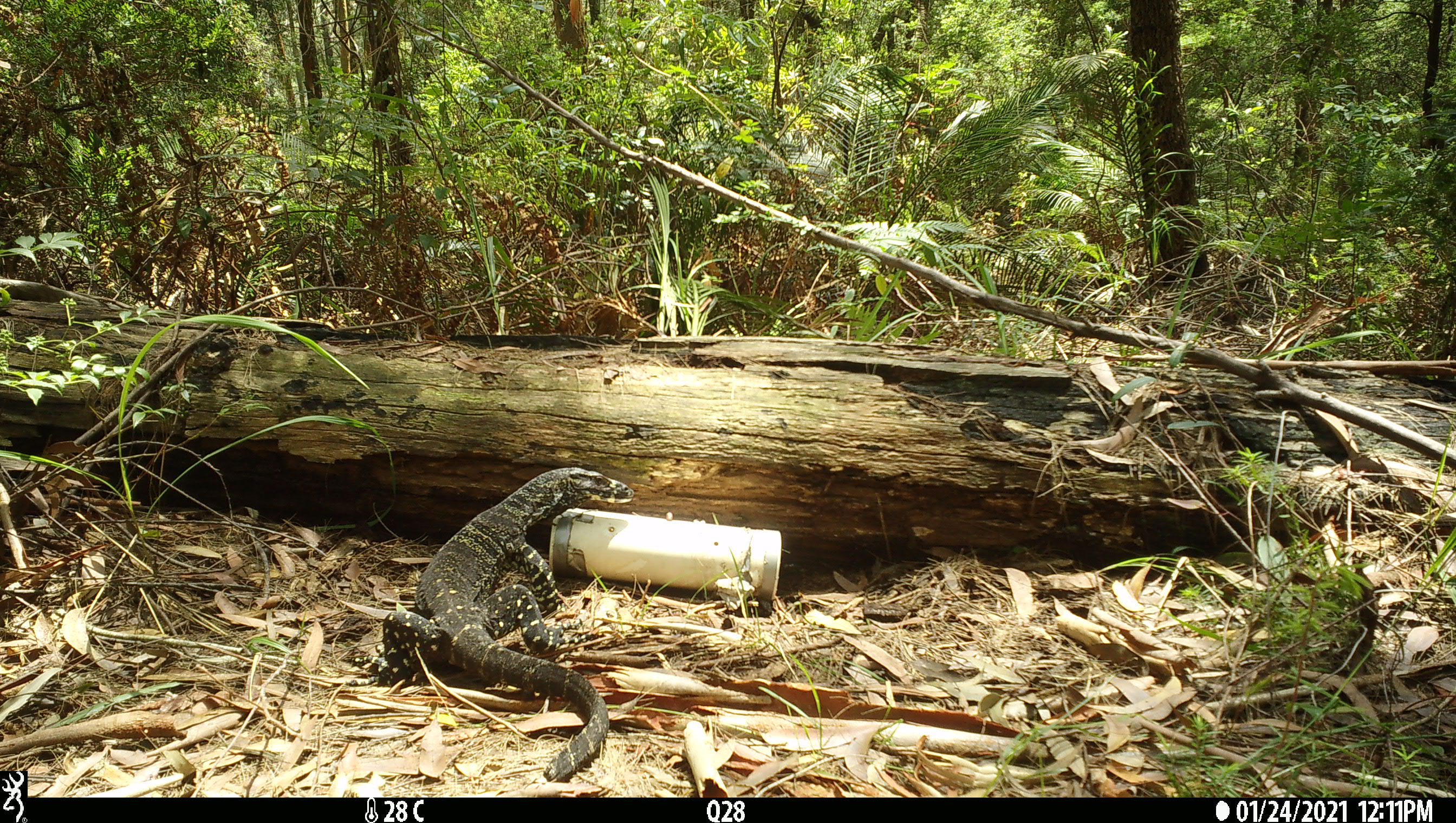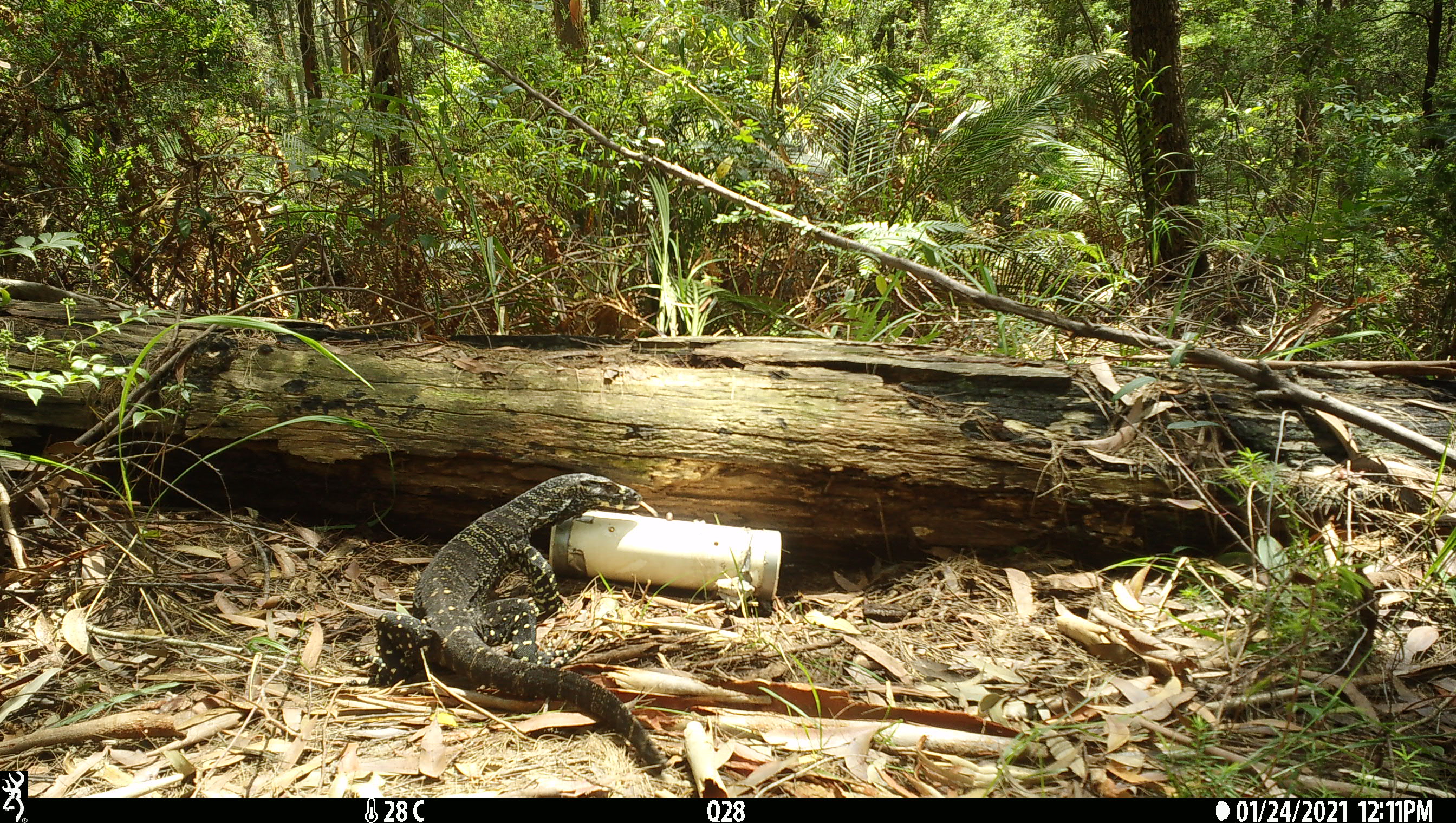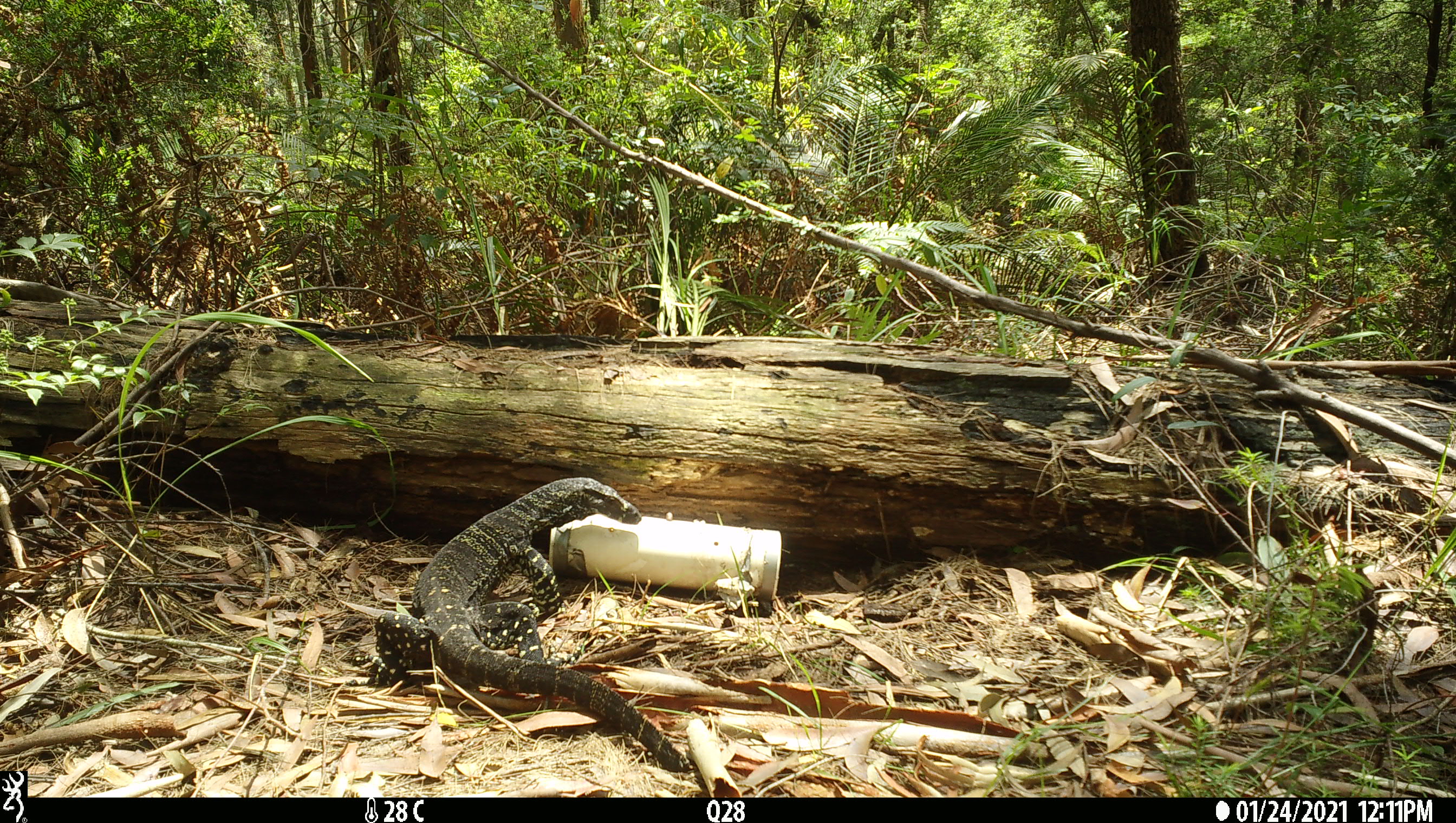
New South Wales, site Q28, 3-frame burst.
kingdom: Animalia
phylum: Chordata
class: Reptilia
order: Squamata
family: Varanidae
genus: Varanus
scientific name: Varanus varius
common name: lace monitor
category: goanna